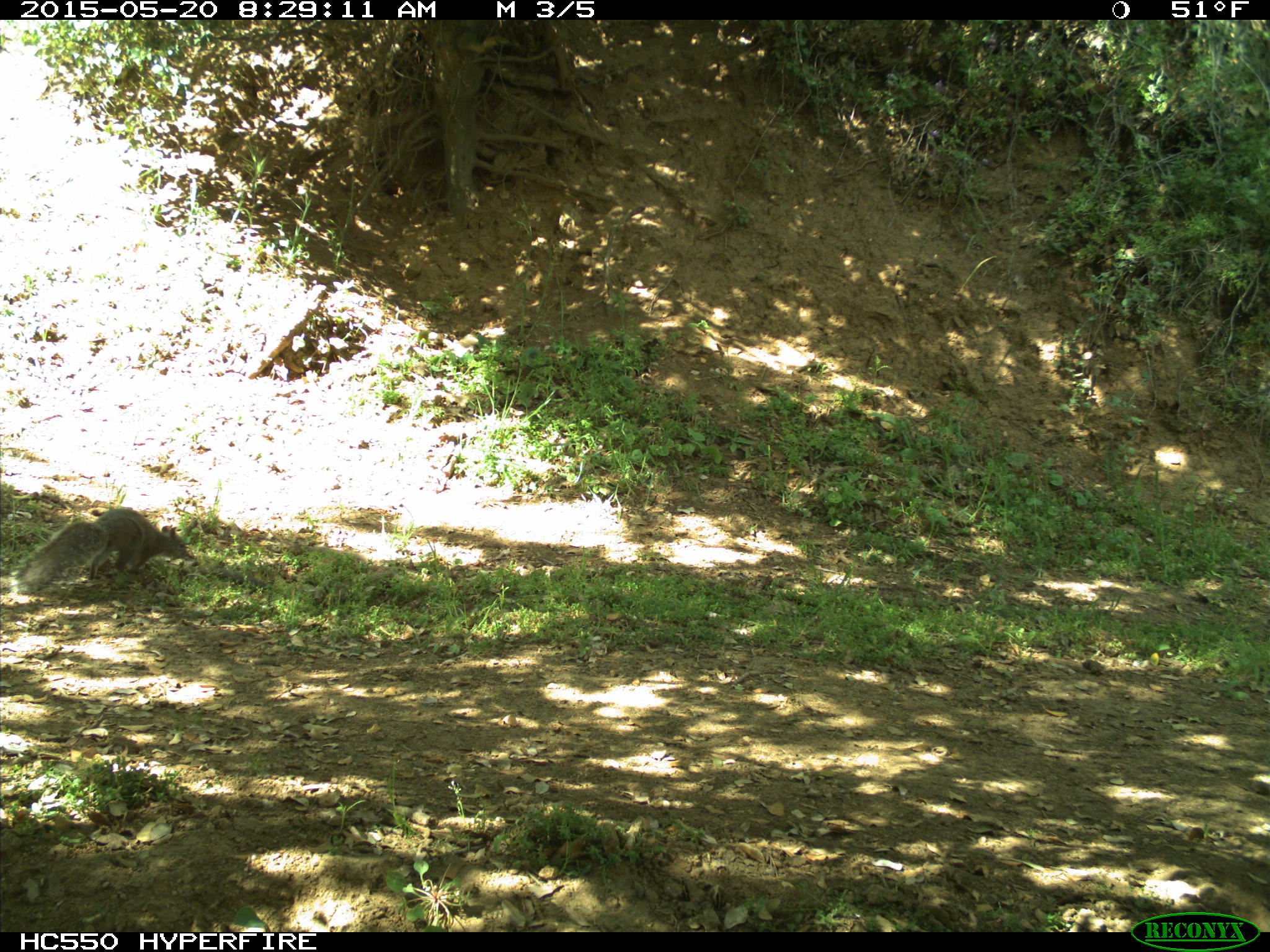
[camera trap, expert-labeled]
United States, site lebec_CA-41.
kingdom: Animalia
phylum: Chordata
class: Mammalia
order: Rodentia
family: Sciuridae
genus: Sciurus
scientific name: Sciurus carolinensis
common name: eastern gray squirrel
Sciurus carolinensis (eastern gray squirrel).